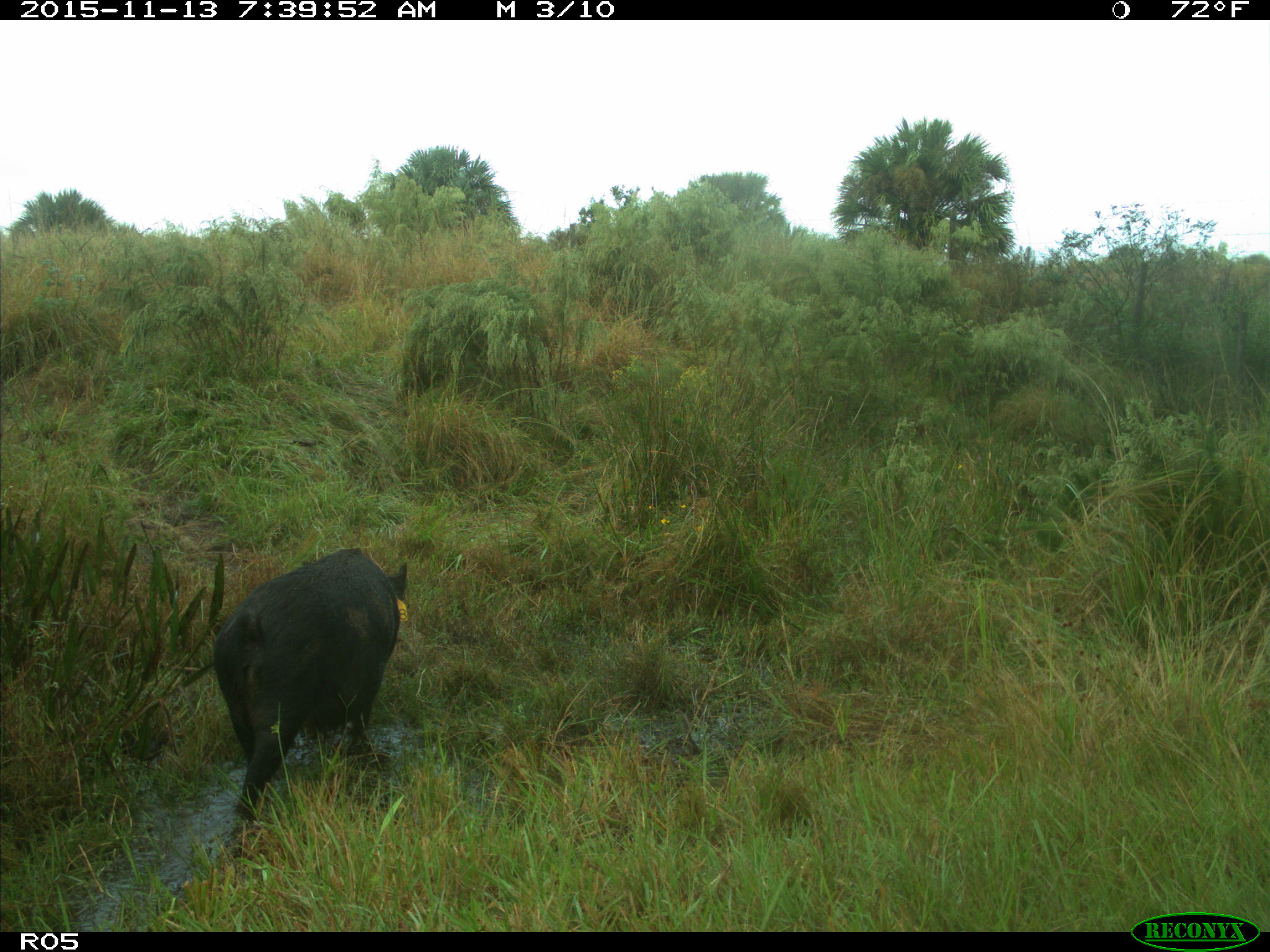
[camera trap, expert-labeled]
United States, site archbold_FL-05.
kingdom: Animalia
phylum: Chordata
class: Mammalia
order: Artiodactyla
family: Suidae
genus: Sus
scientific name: Sus scrofa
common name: wild boar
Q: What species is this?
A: Sus scrofa (wild boar).